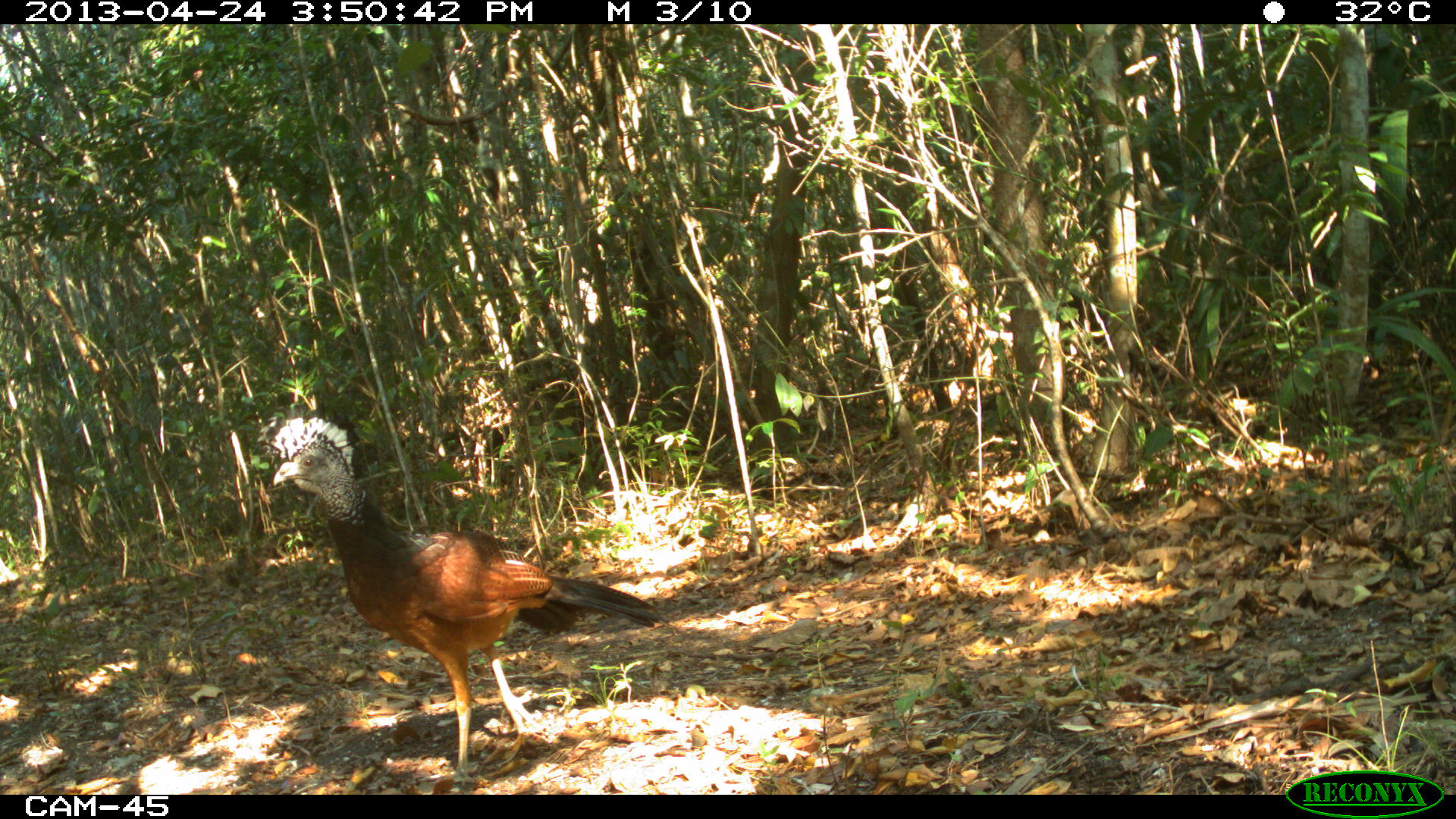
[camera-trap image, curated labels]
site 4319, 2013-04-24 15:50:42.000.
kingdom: Animalia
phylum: Chordata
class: Aves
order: Galliformes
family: Cracidae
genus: Crax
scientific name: Crax rubra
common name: great curassow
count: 1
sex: female